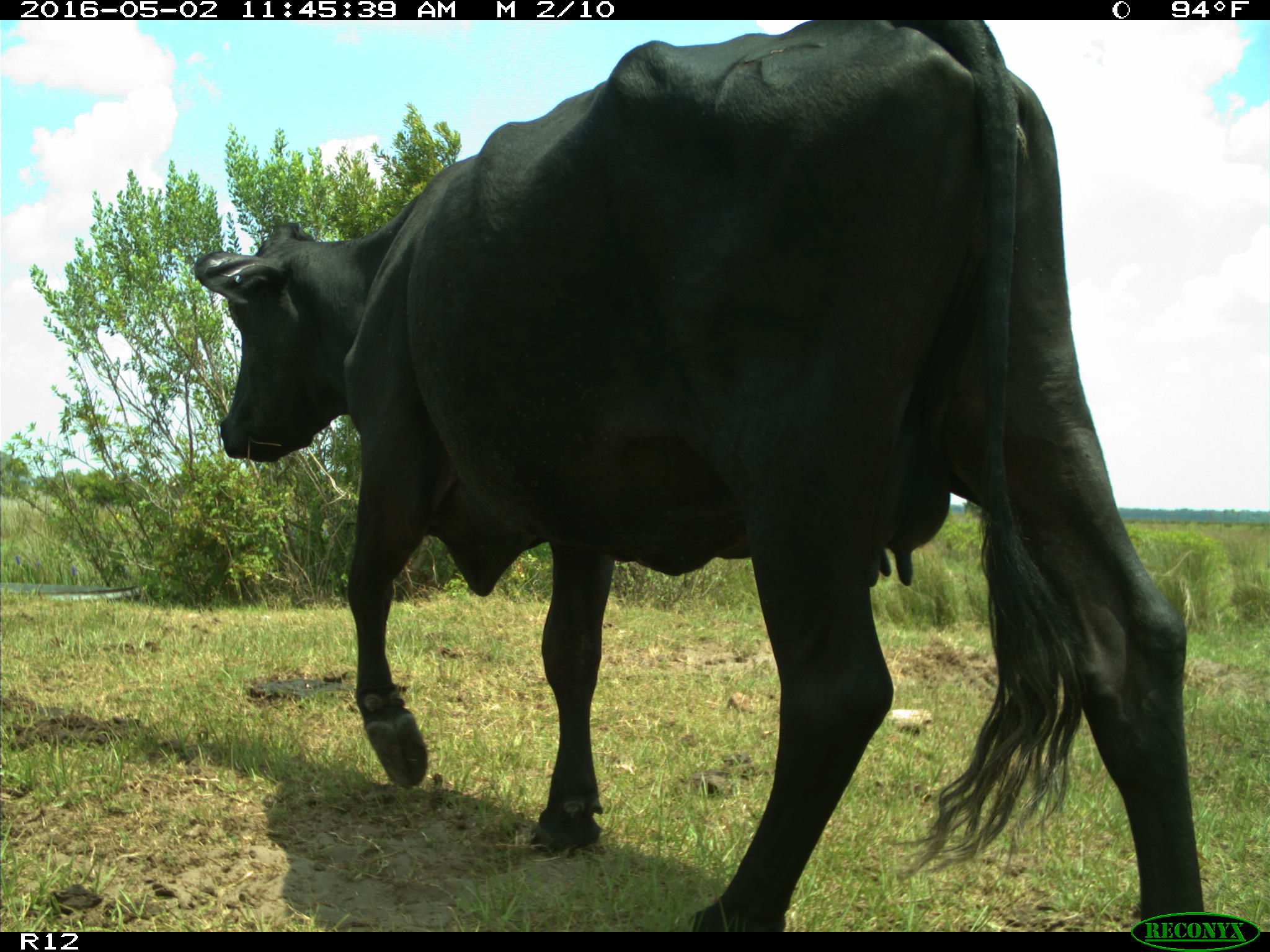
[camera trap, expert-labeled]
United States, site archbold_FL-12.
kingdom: Animalia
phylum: Chordata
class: Mammalia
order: Artiodactyla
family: Bovidae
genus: Bos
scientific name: Bos taurus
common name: domestic cow